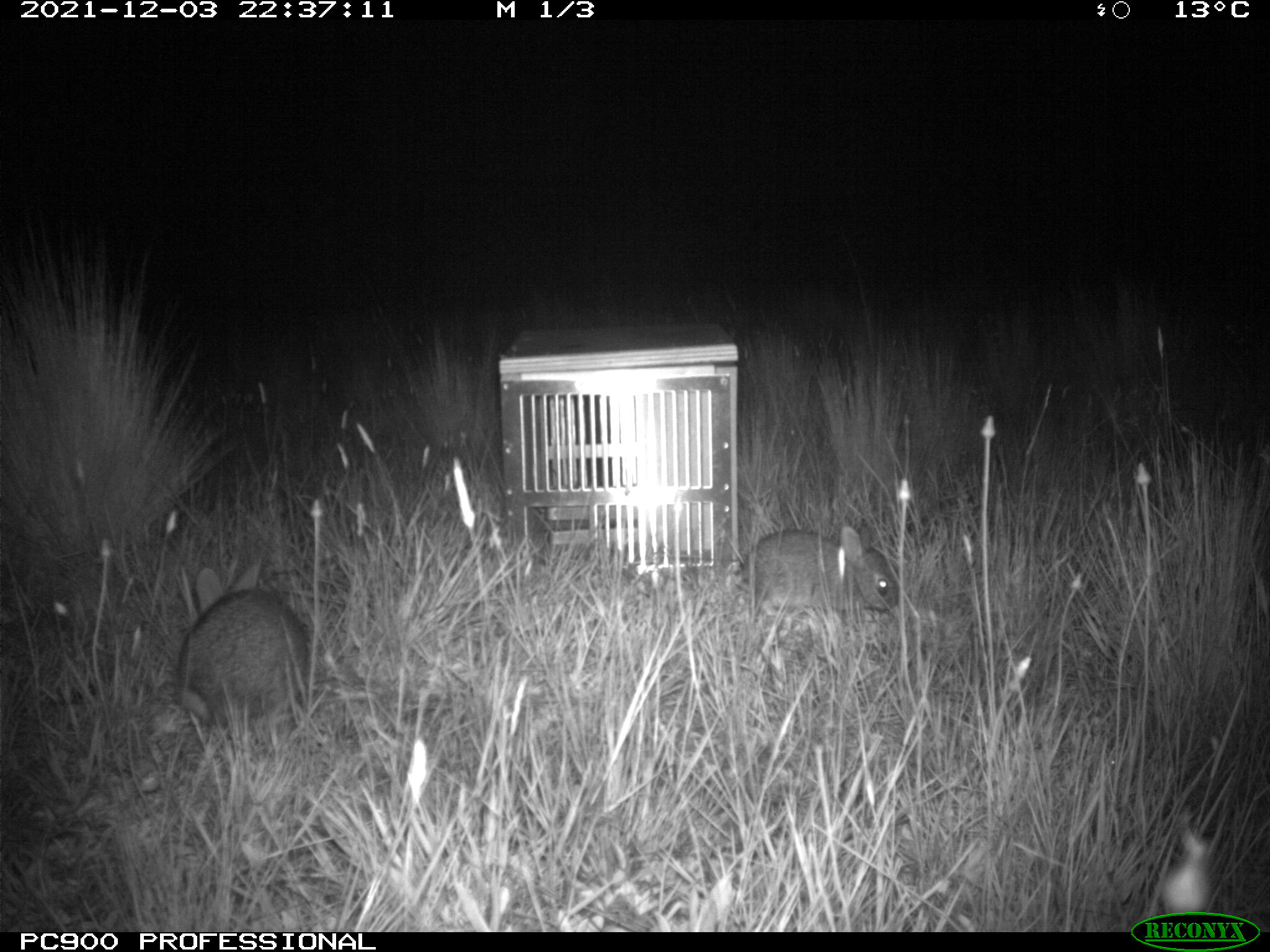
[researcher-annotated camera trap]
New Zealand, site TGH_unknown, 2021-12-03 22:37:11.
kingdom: Animalia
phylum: Chordata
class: Mammalia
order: Lagomorpha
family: Leporidae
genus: Oryctolagus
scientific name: Oryctolagus cuniculus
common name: european rabbit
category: rabbit